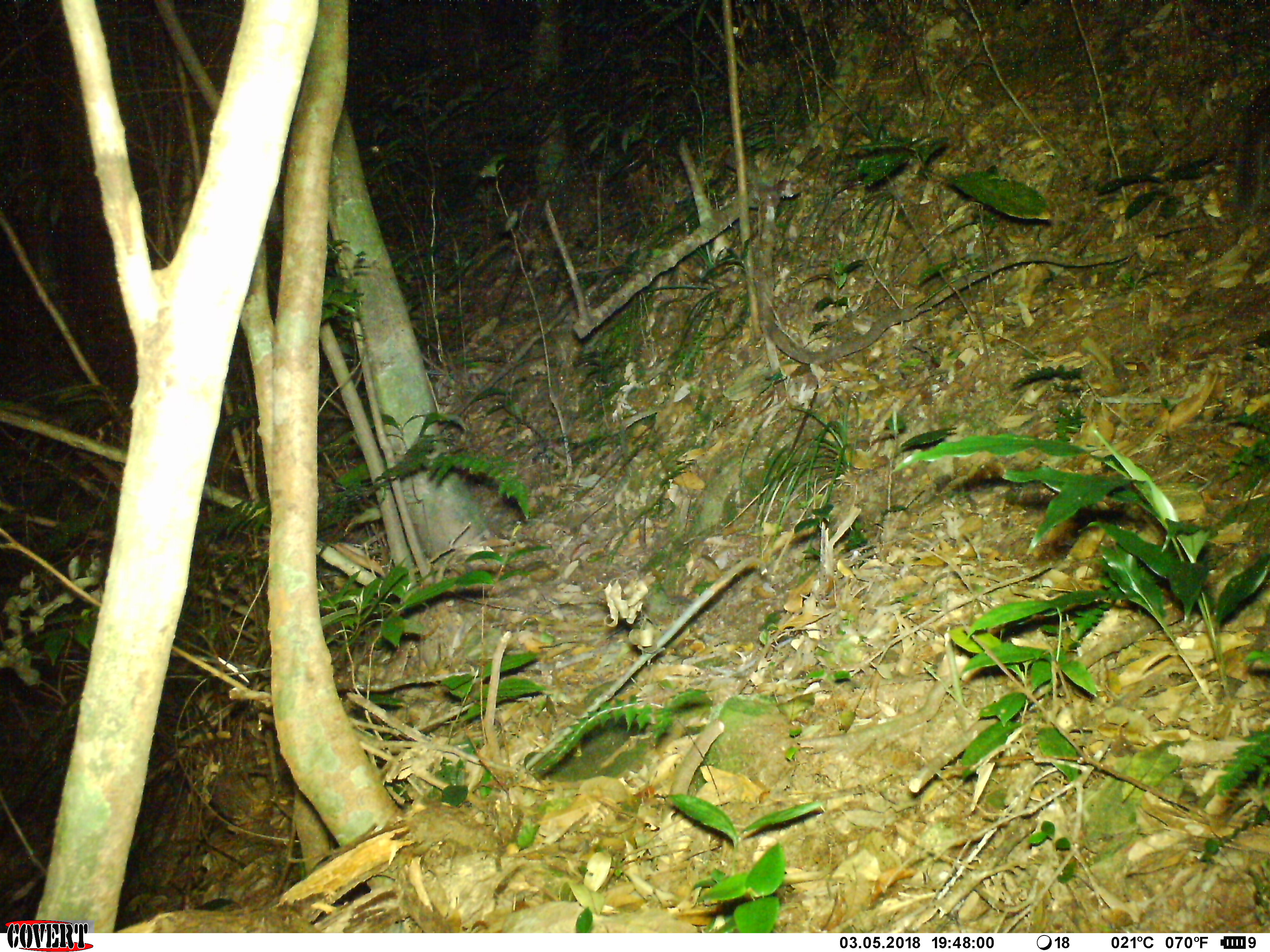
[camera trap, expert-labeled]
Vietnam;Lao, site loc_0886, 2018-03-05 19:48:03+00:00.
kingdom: Animalia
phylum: Chordata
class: Mammalia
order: Carnivora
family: Mustelidae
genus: Melogale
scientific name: Melogale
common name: ferret badger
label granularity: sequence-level